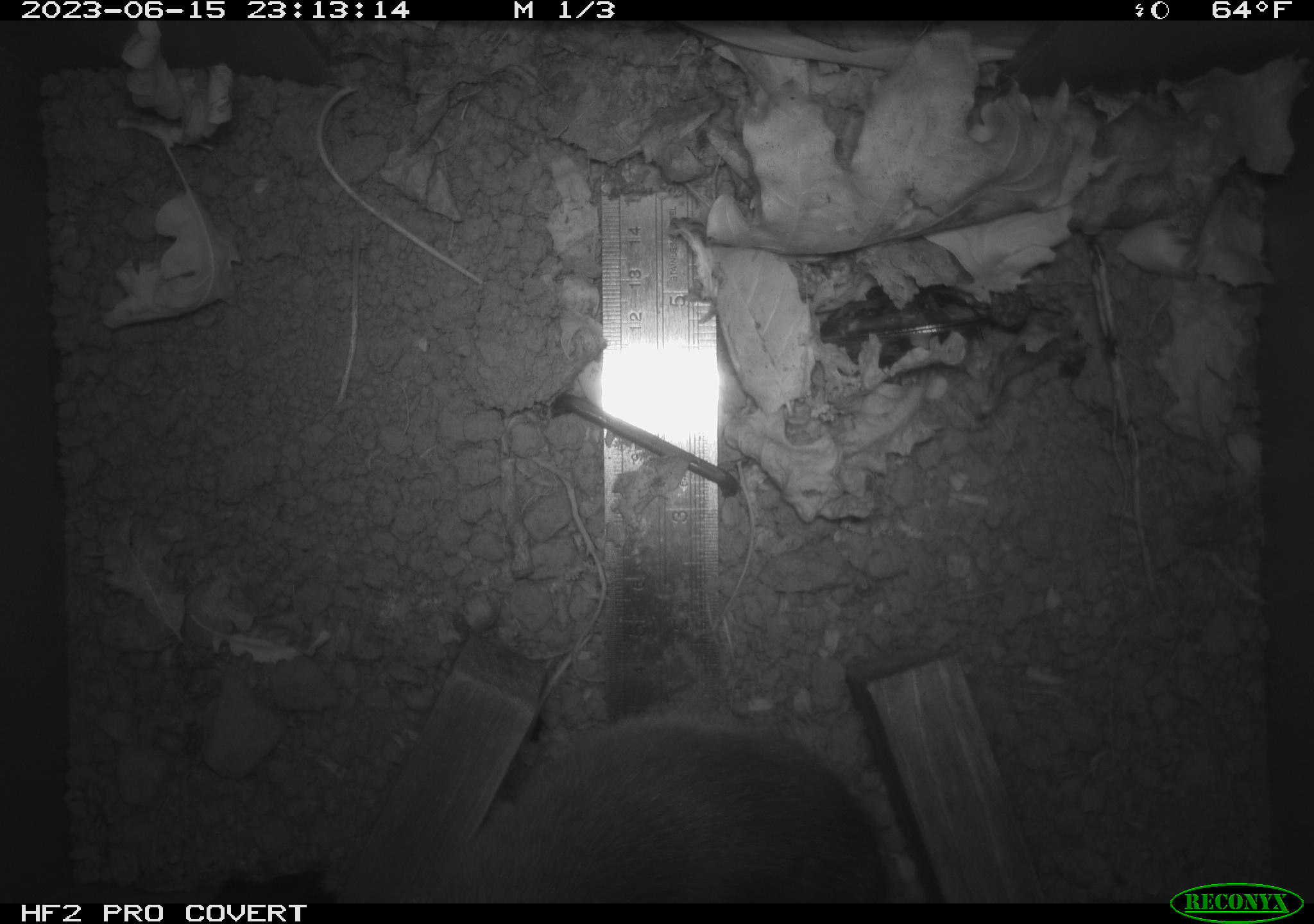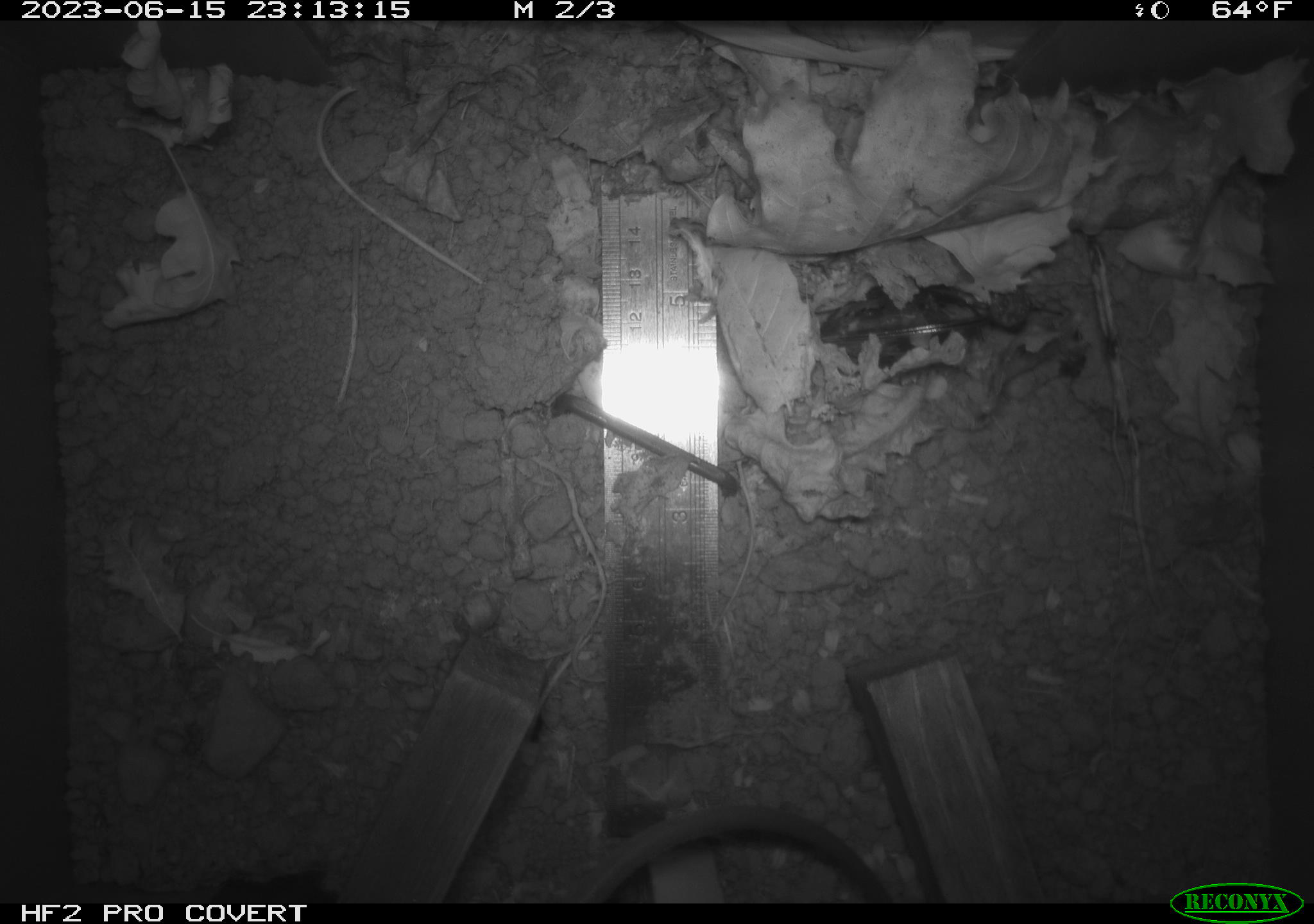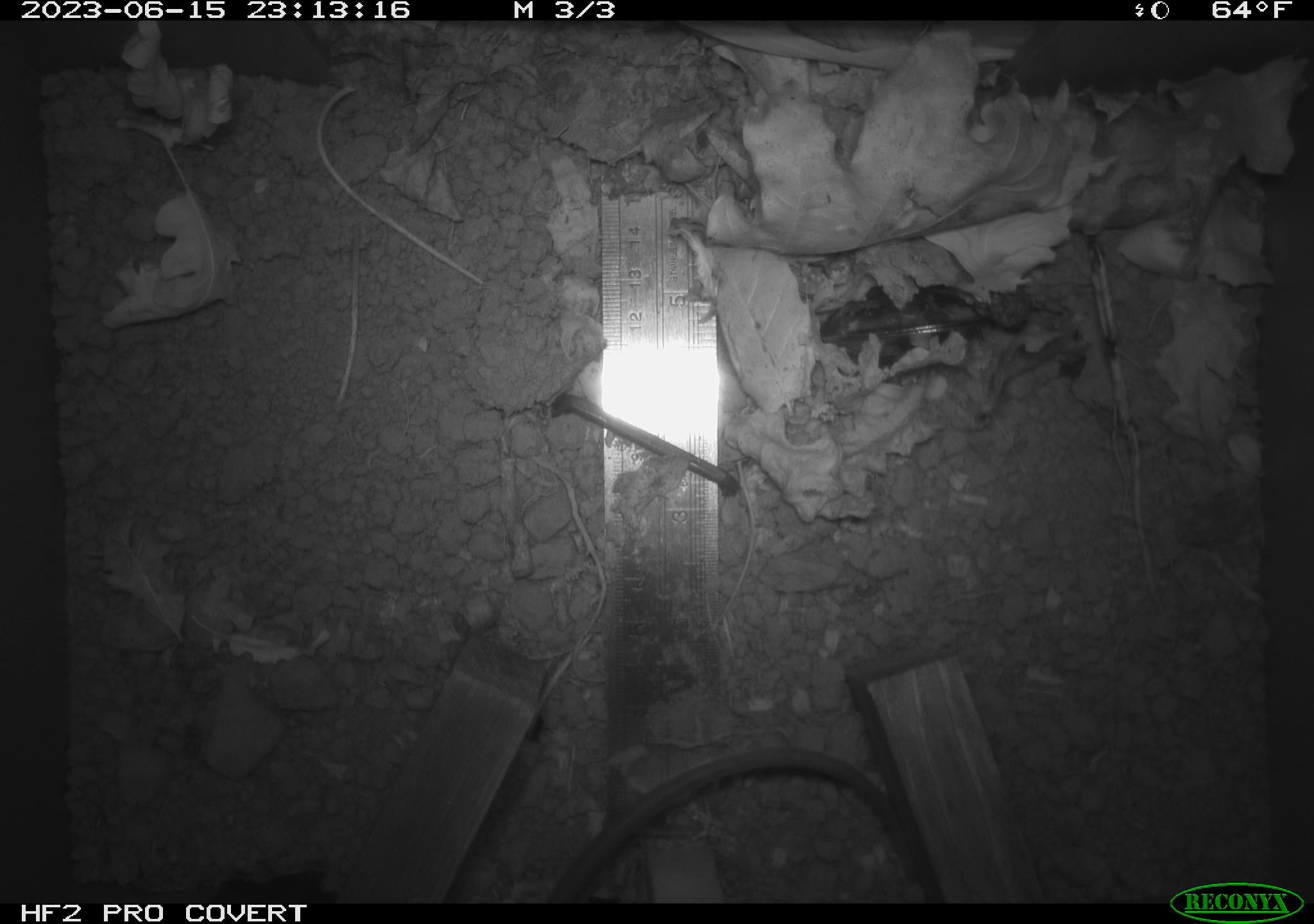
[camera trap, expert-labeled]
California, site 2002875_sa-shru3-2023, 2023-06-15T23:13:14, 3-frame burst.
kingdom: Animalia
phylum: Chordata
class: Mammalia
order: Rodentia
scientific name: Rodentia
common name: mouse species